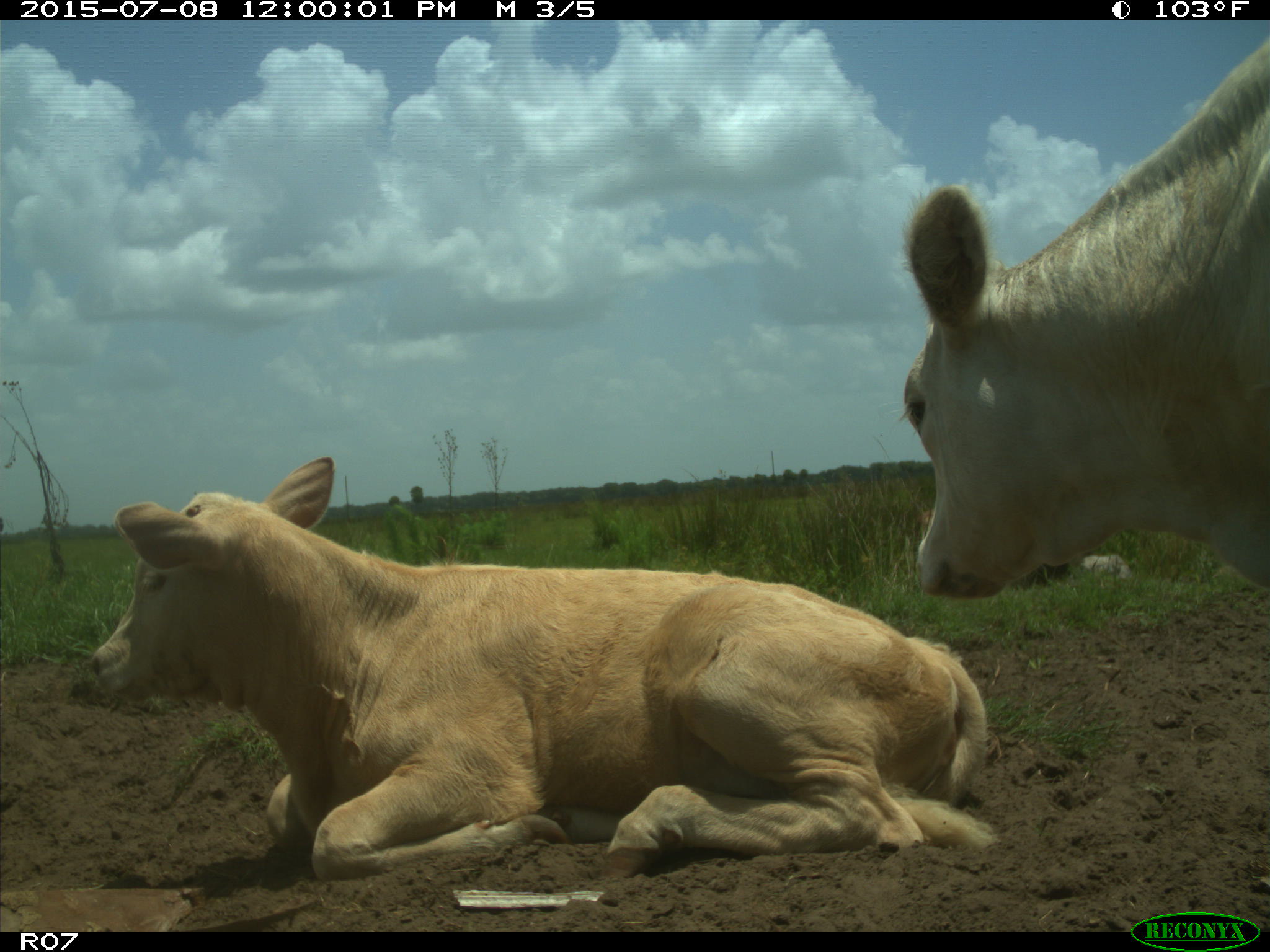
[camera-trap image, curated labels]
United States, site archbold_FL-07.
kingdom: Animalia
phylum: Chordata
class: Mammalia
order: Artiodactyla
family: Bovidae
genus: Bos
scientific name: Bos taurus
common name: domestic cow